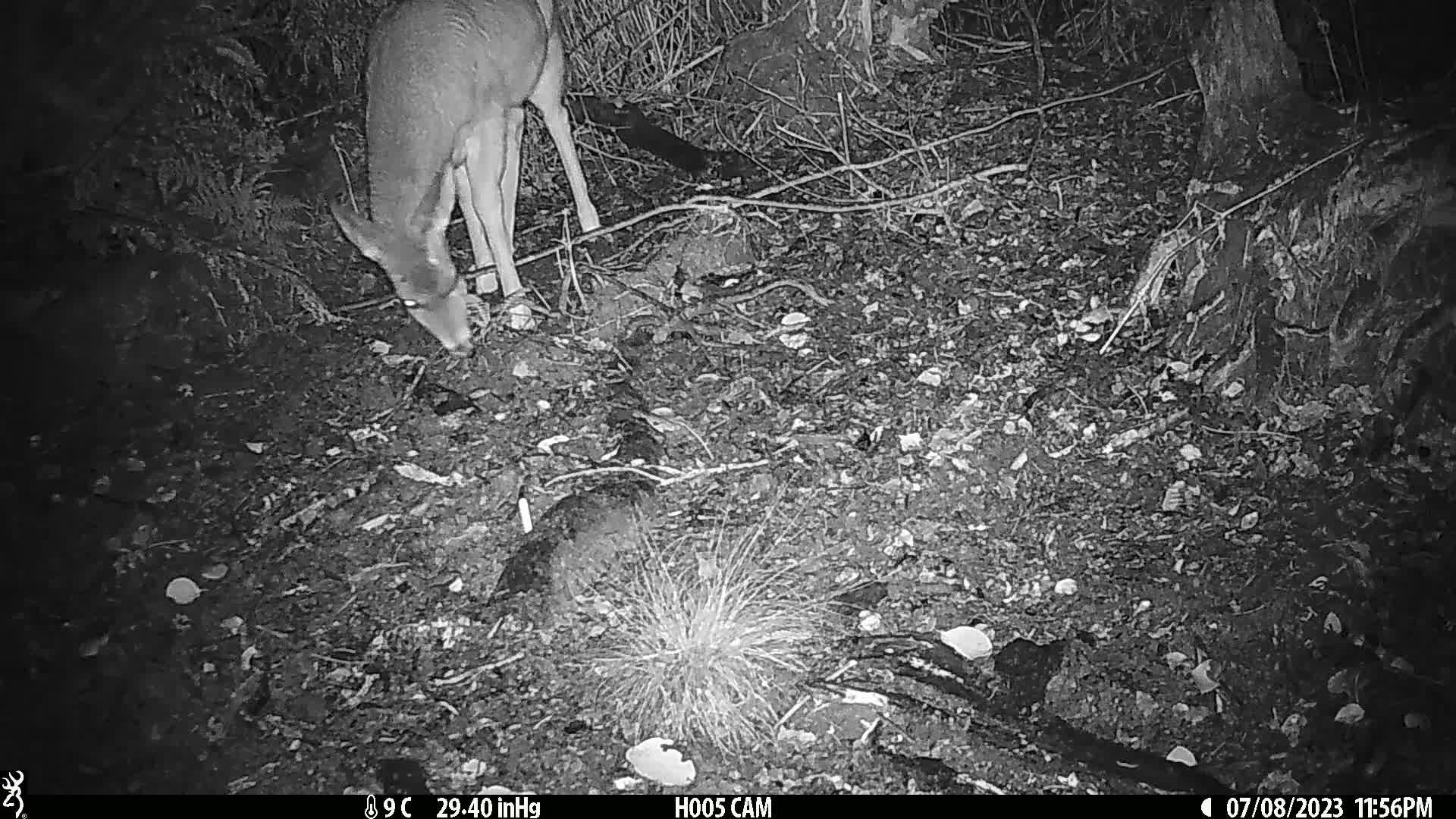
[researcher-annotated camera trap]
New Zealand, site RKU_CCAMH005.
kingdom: Animalia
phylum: Chordata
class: Mammalia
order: Artiodactyla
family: Cervidae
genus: Odocoileus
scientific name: Odocoileus virginianus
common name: white-tailed deer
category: white tailed deer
White tailed deer (white-tailed deer) (Odocoileus virginianus).